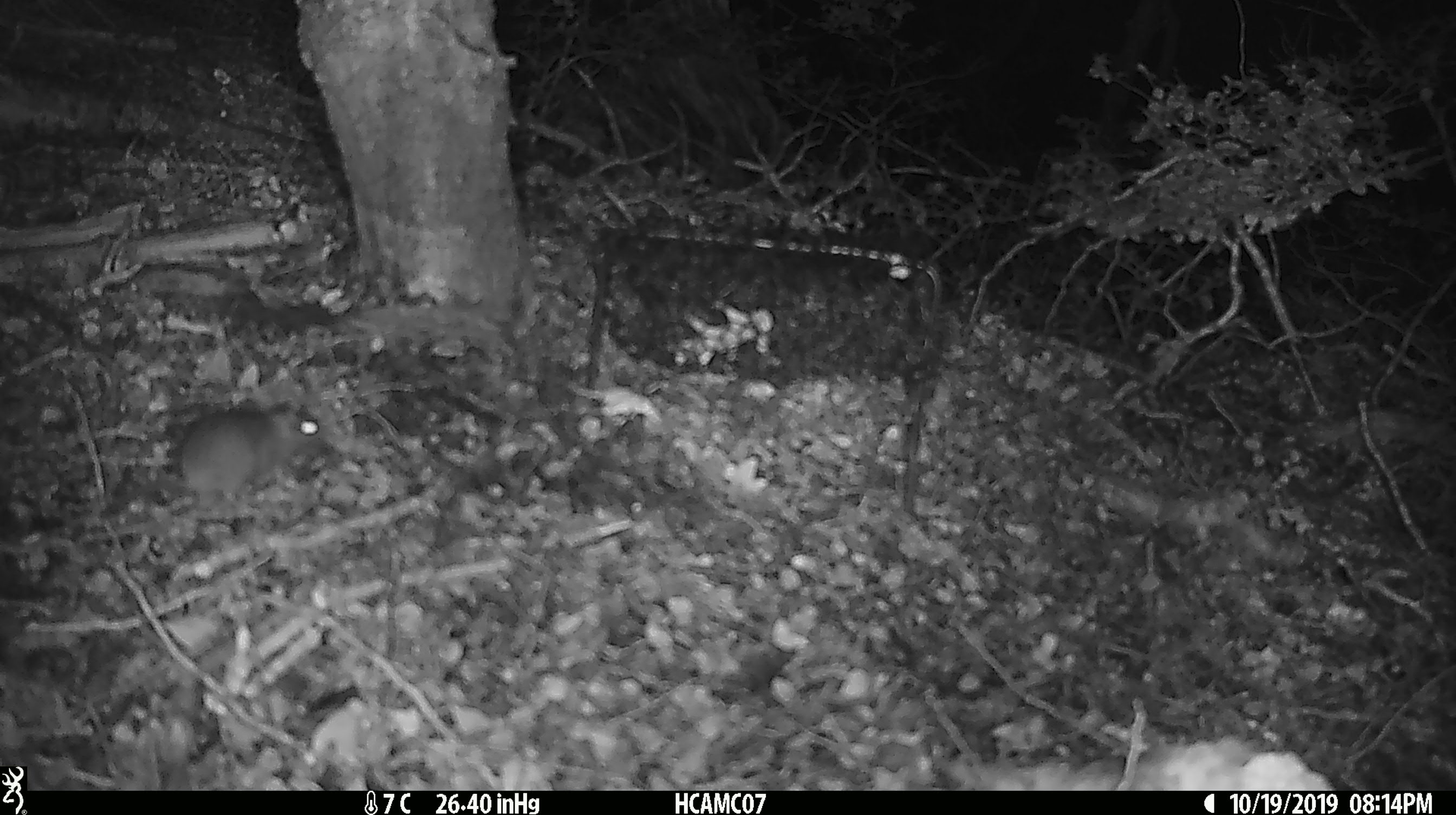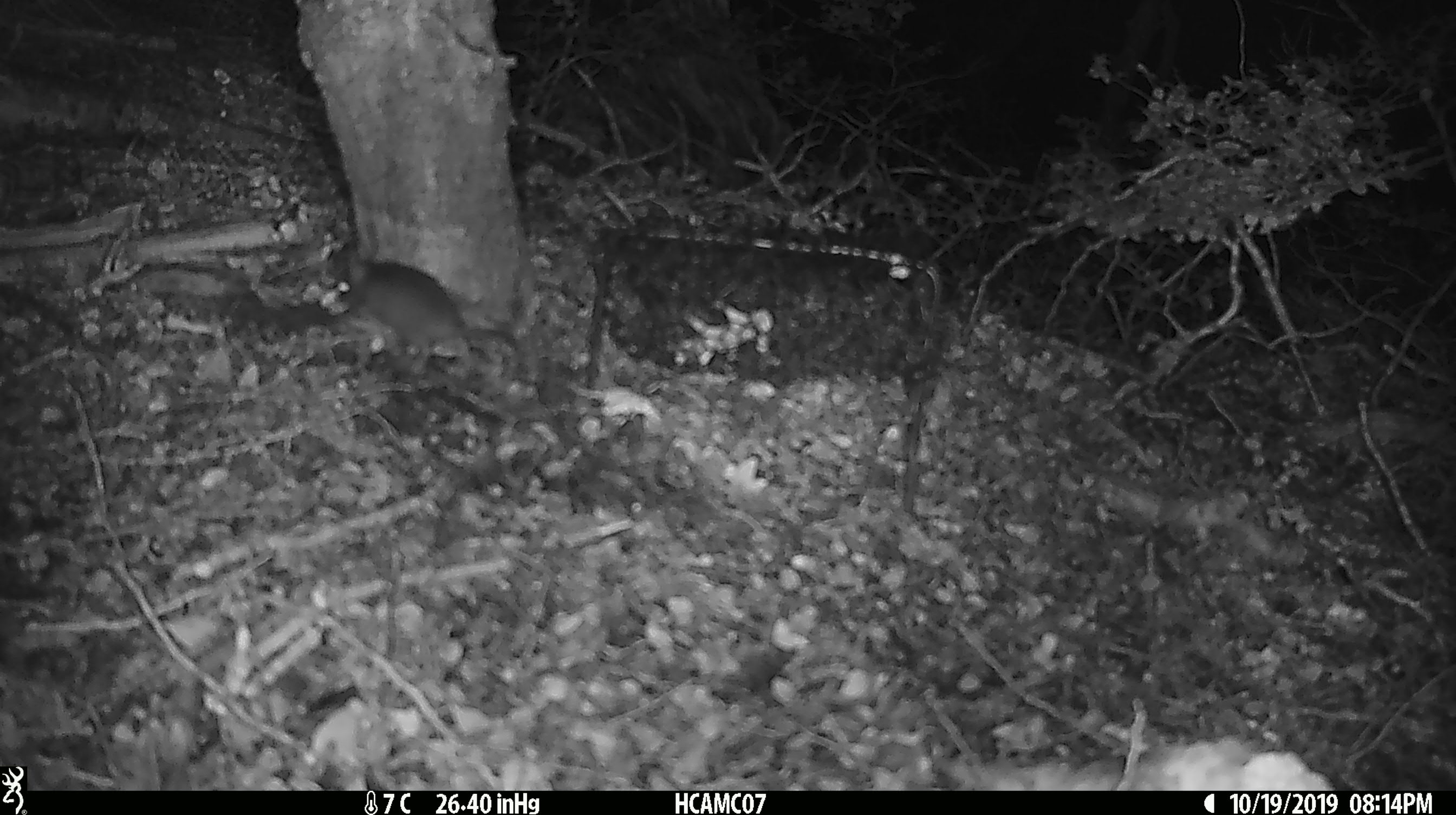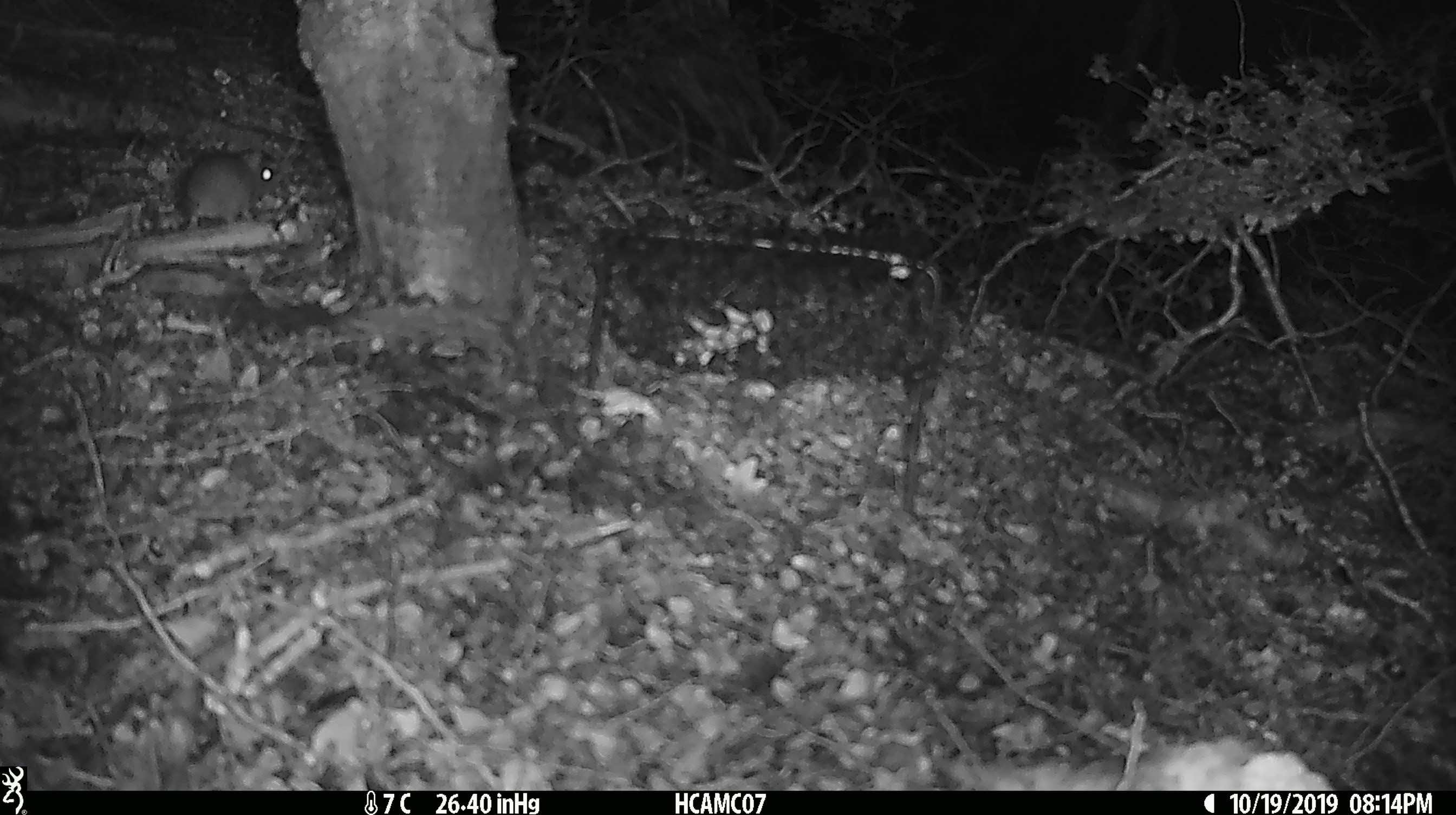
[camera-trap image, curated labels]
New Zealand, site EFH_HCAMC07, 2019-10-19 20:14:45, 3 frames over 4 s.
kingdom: Animalia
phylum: Chordata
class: Mammalia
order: Rodentia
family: Muridae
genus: Mus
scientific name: Mus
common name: mouse